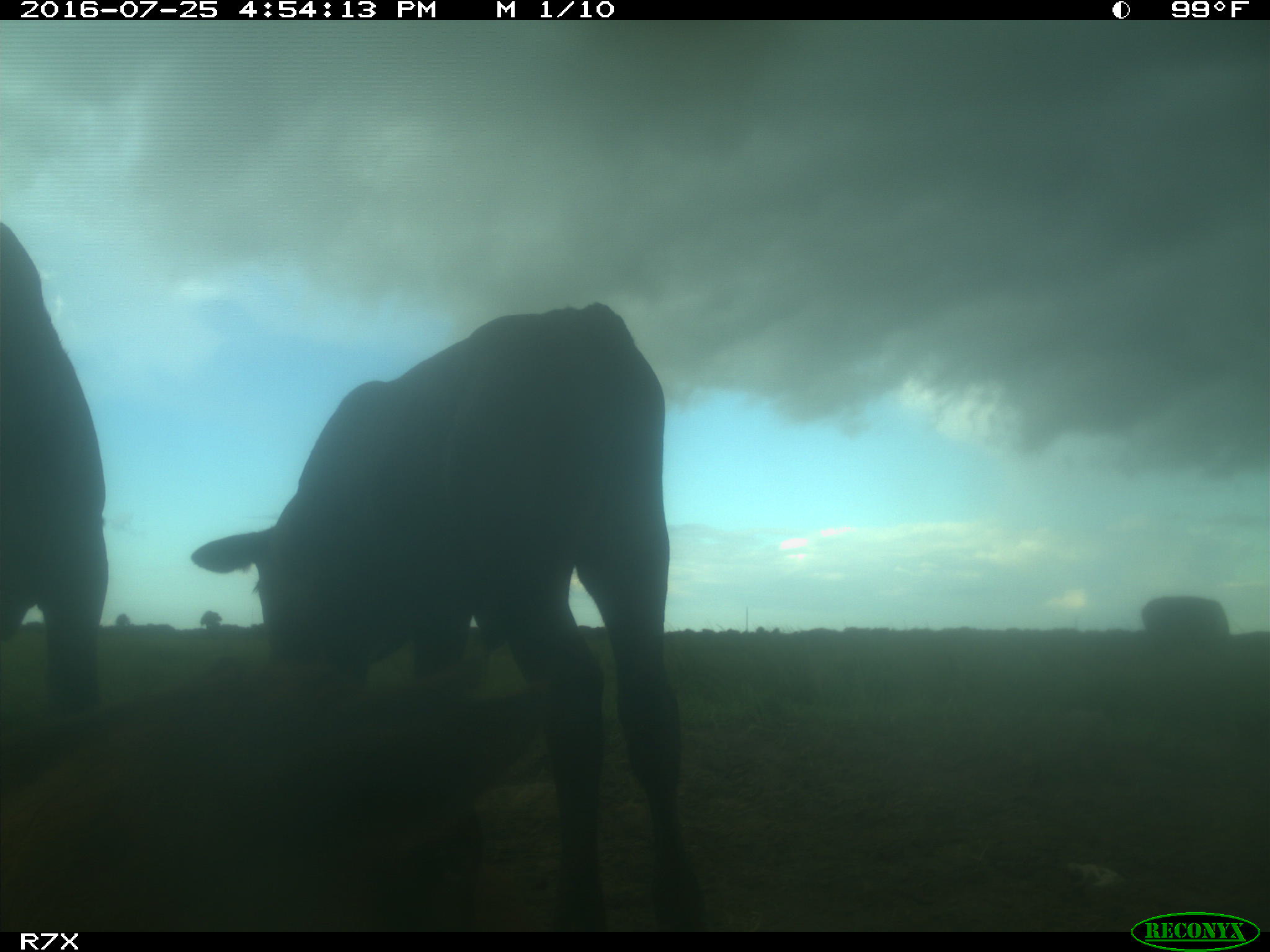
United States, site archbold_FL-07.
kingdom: Animalia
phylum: Chordata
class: Mammalia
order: Artiodactyla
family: Bovidae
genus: Bos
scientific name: Bos taurus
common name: domestic cow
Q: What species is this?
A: Bos taurus (domestic cow).